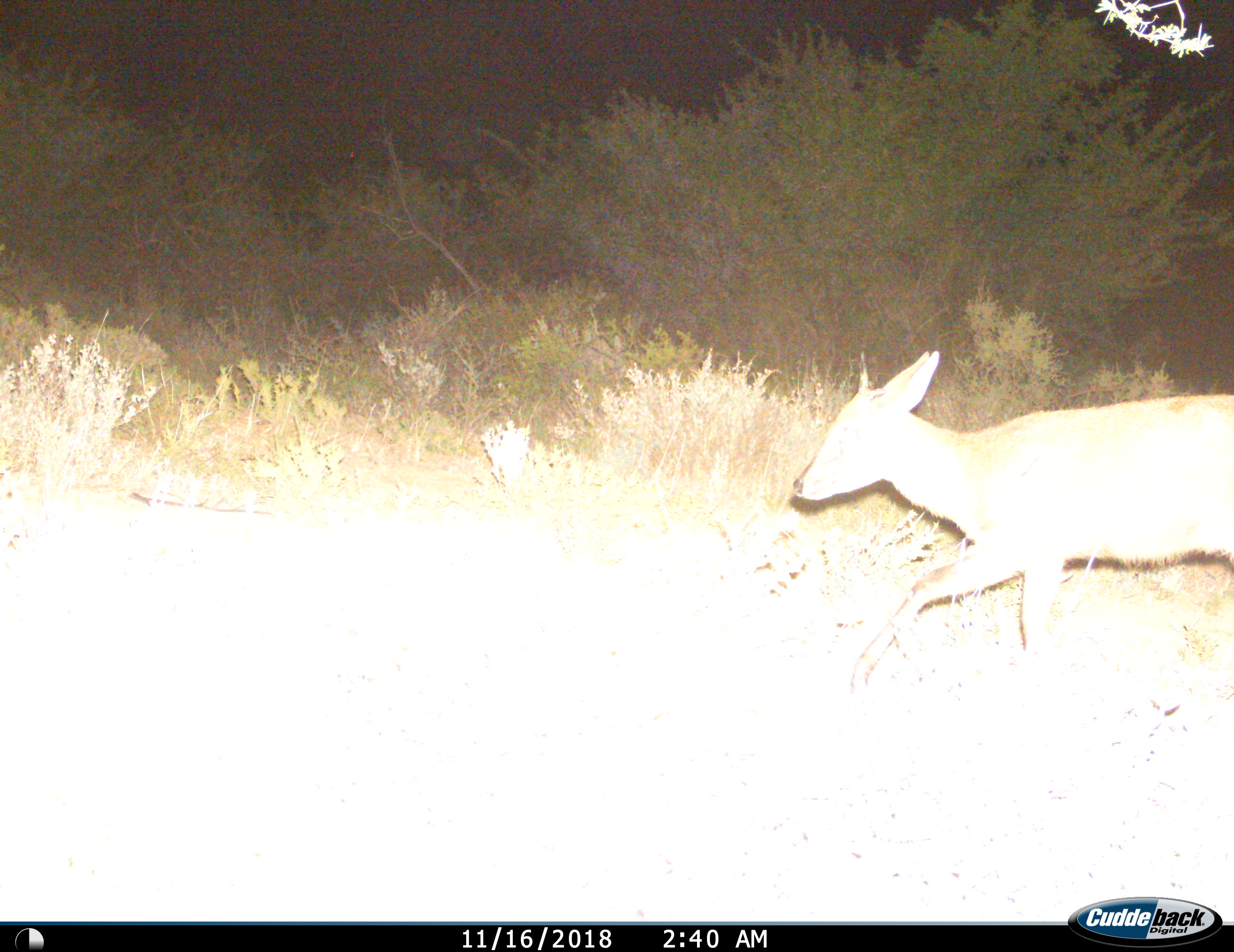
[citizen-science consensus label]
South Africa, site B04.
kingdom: Animalia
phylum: Chordata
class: Mammalia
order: Artiodactyla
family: Bovidae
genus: Sylvicapra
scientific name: Sylvicapra grimmia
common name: common grey duiker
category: duikercommongrey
Duikercommongrey (common grey duiker) (Sylvicapra grimmia), count 1. Behavior (volunteer vote fractions): standing 0%, resting 0%, moving 100%, interacting 0%. Young present (vote fraction): 0%. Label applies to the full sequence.